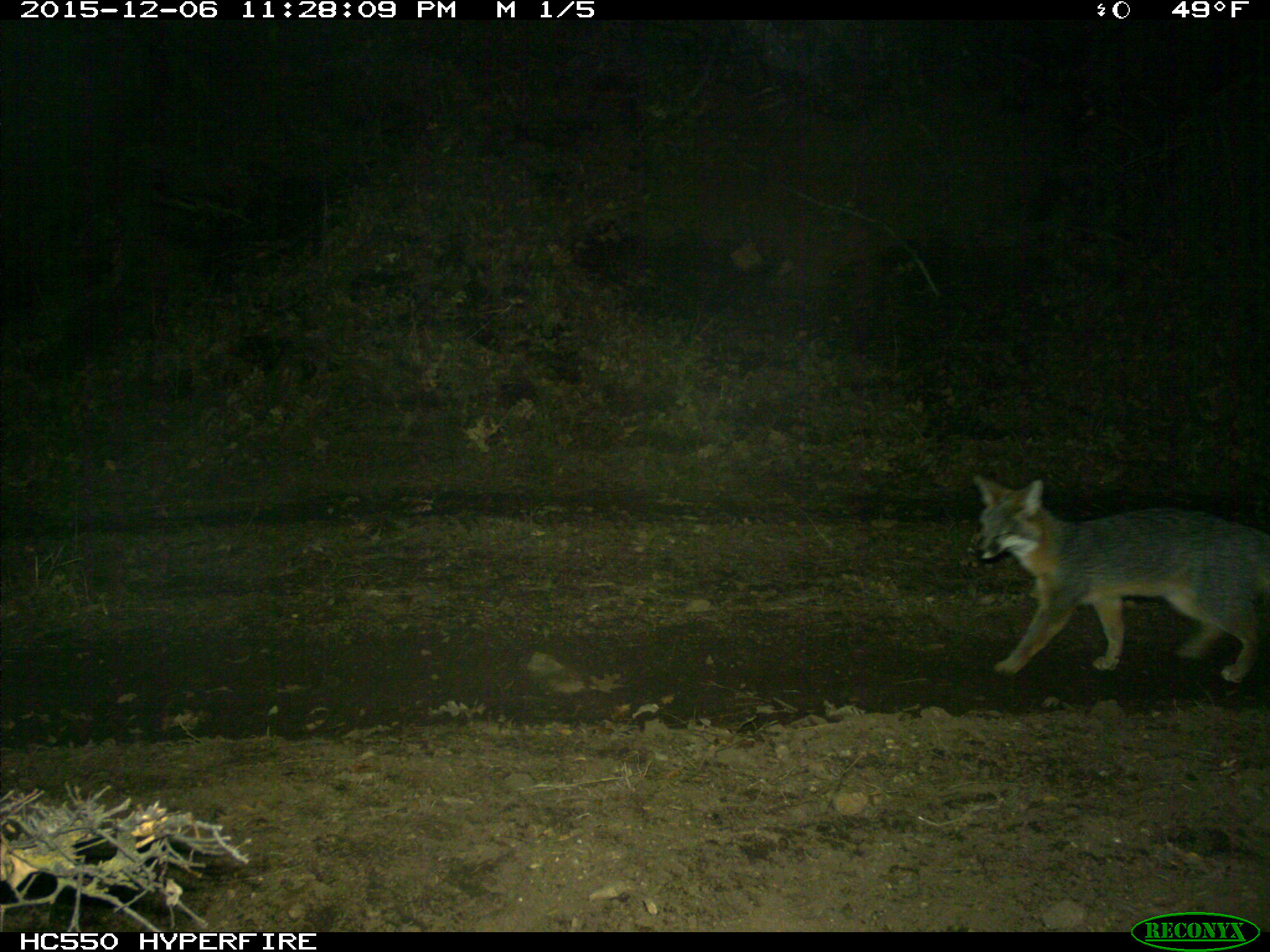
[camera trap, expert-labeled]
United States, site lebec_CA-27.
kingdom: Animalia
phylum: Chordata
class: Mammalia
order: Carnivora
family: Canidae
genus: Urocyon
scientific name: Urocyon cinereoargenteus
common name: gray fox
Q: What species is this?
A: Urocyon cinereoargenteus (gray fox).